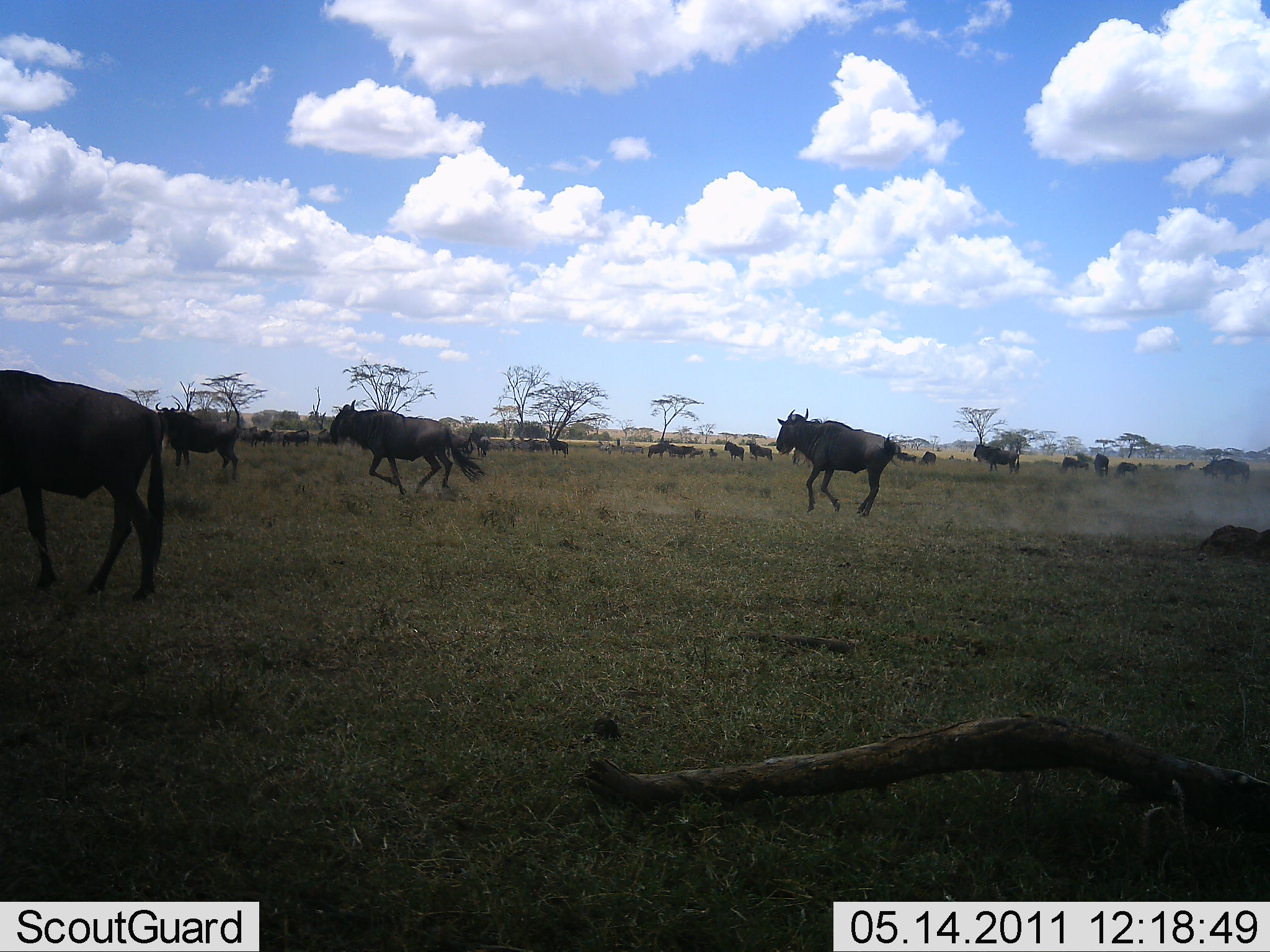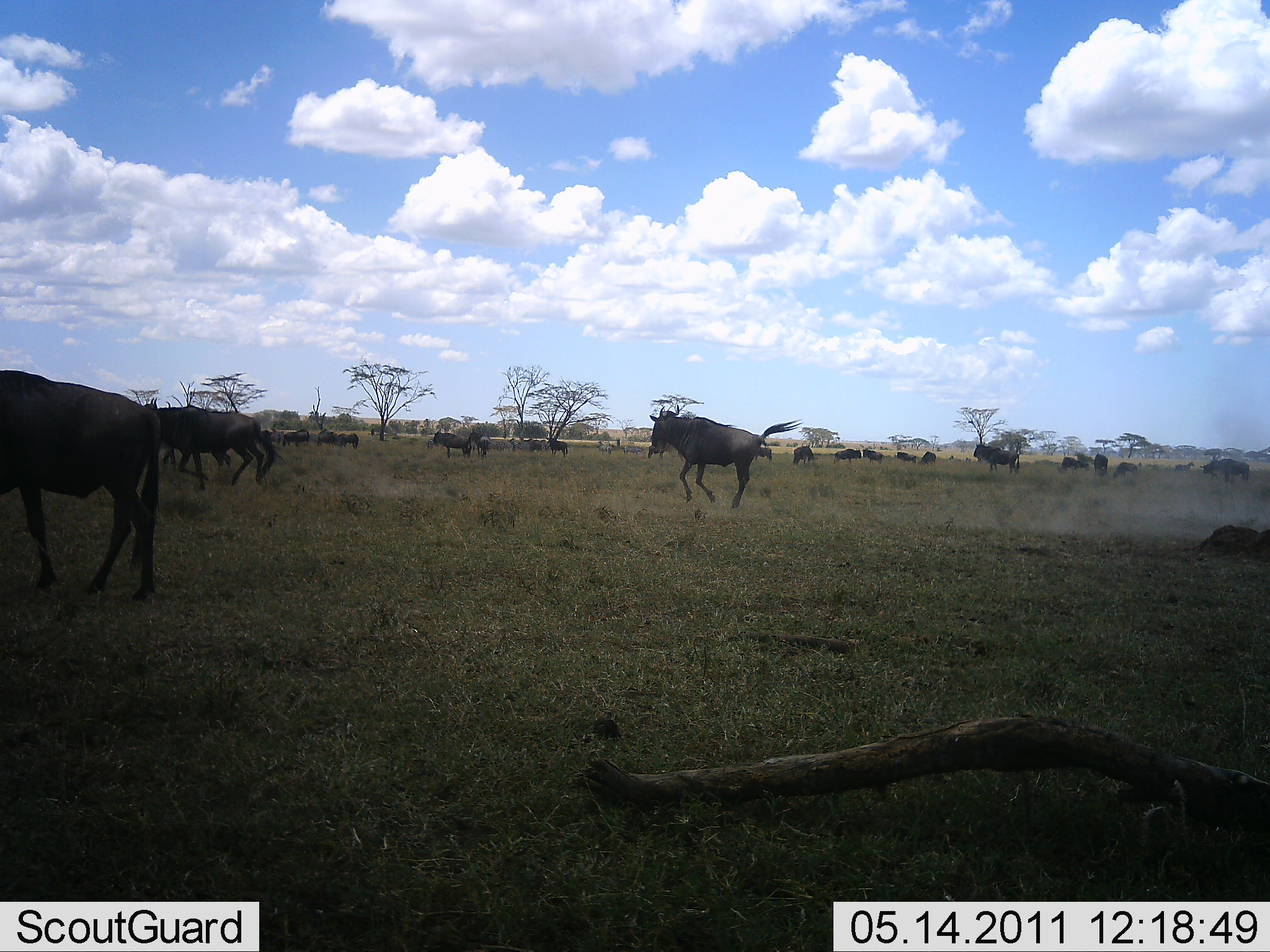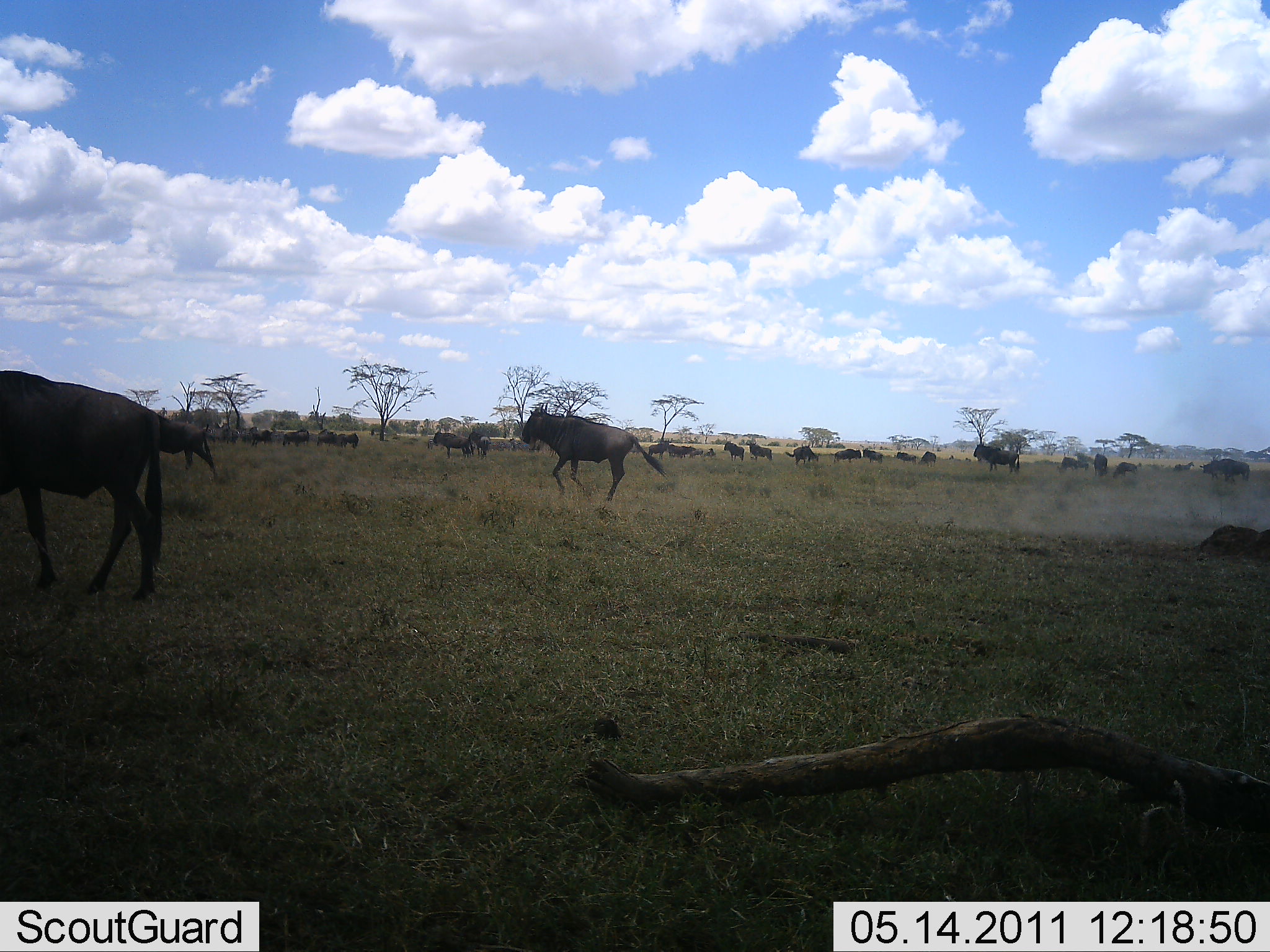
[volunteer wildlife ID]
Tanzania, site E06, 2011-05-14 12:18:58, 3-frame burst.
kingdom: Animalia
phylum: Chordata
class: Mammalia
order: Artiodactyla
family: Bovidae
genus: Connochaetes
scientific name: Connochaetes taurinus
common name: blue wildebeest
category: wildebeest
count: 11-50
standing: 25%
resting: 8%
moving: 100%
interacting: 0%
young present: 0%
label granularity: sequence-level